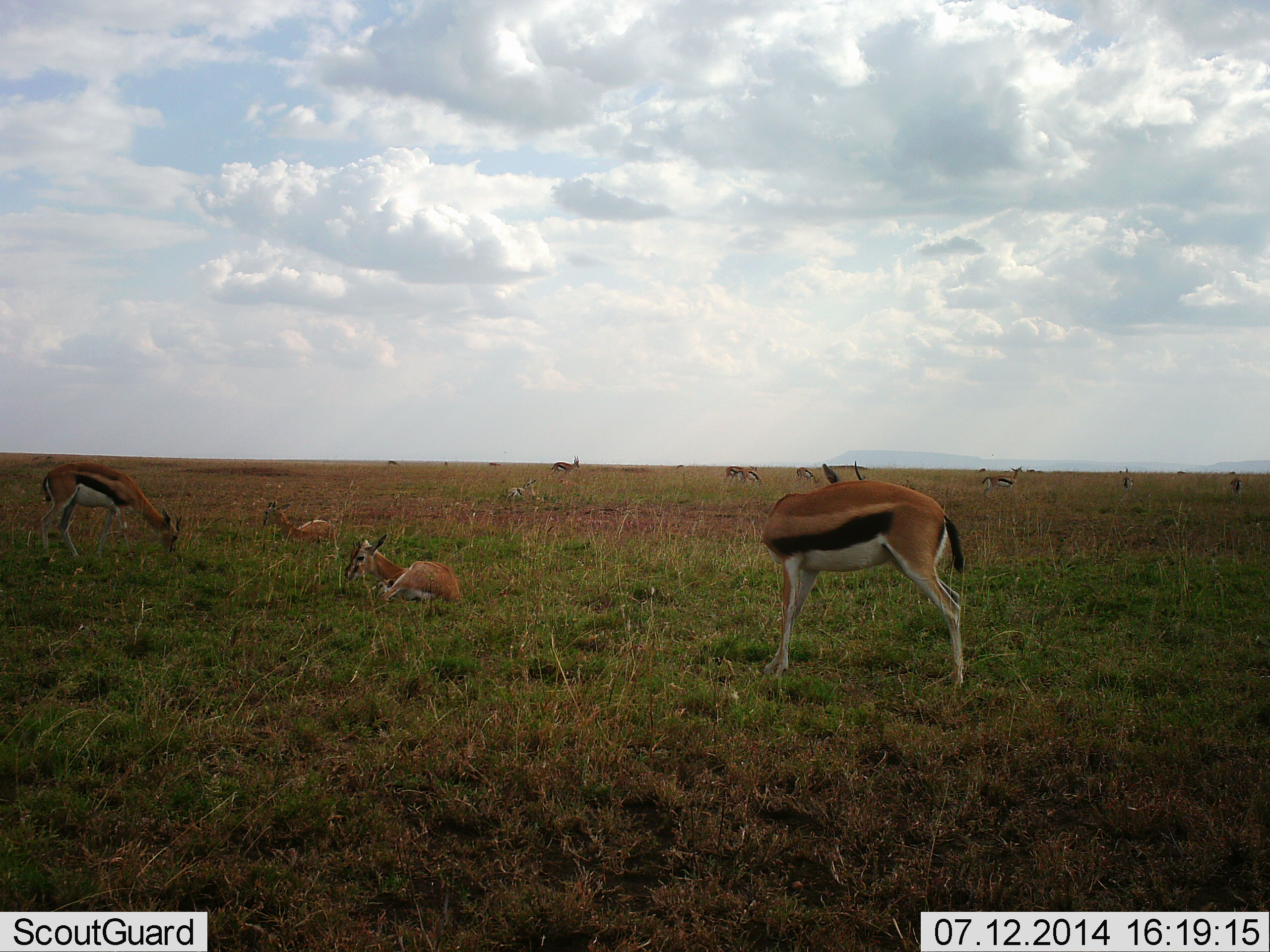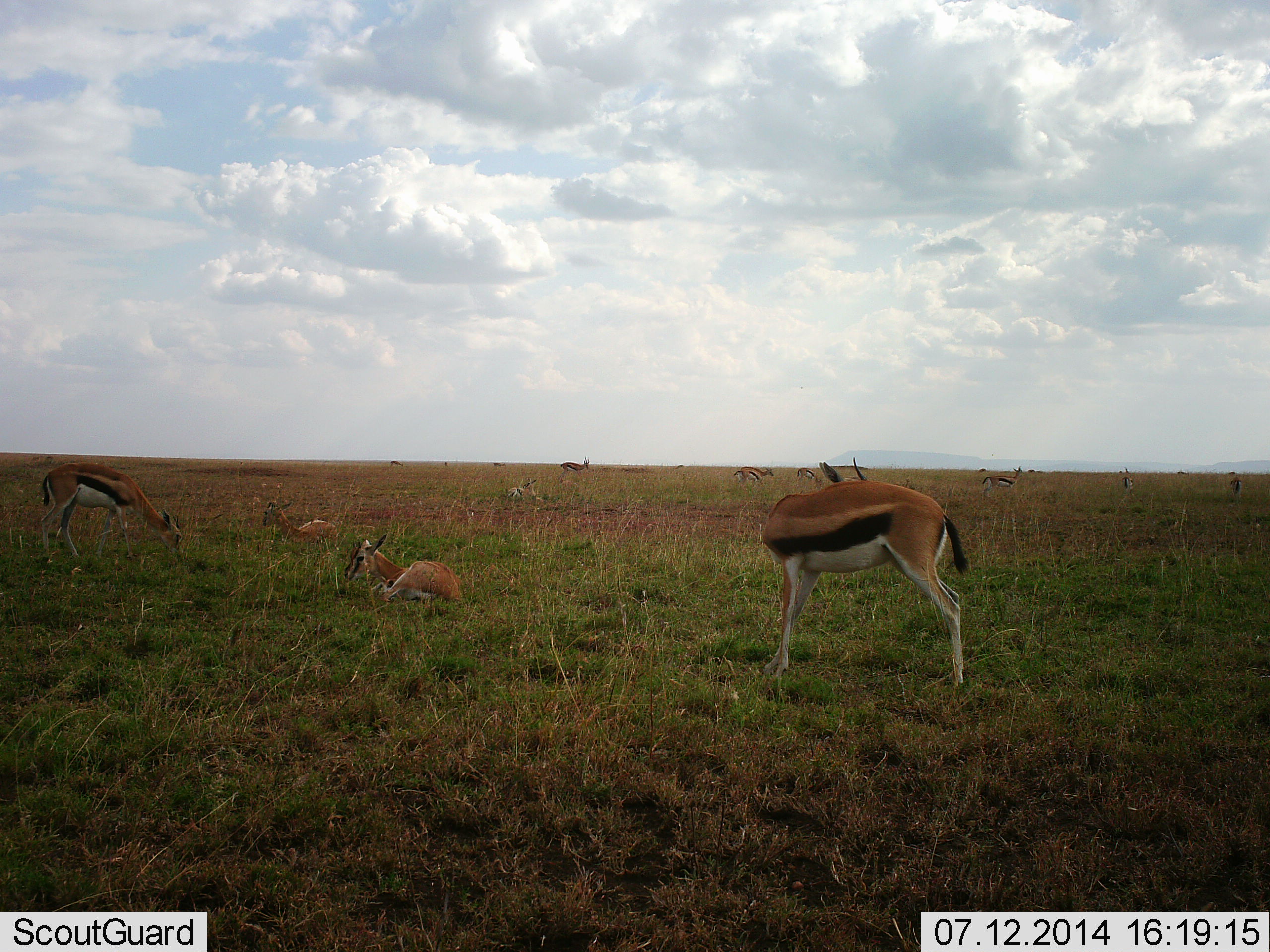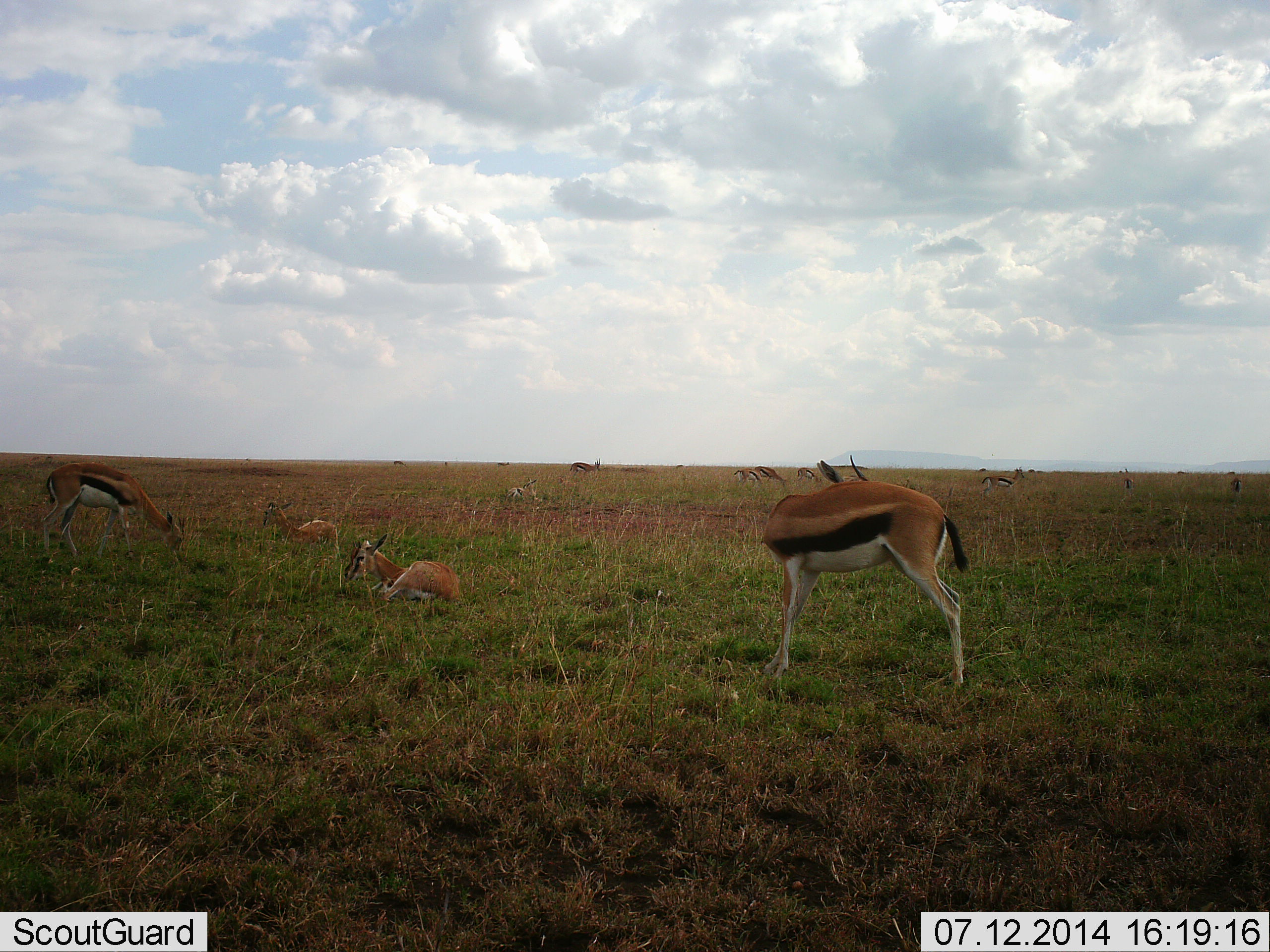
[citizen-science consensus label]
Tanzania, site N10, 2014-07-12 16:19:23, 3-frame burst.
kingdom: Animalia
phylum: Chordata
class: Mammalia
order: Artiodactyla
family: Bovidae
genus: Eudorcas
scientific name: Eudorcas thomsonii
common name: thomson's gazelle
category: gazellethomsons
Gazellethomsons (thomson's gazelle) (Eudorcas thomsonii), count 11-50. Behavior (volunteer vote fractions): standing 73%, resting 100%, moving 64%, interacting 9%. Young present (vote fraction): 27%. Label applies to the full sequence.